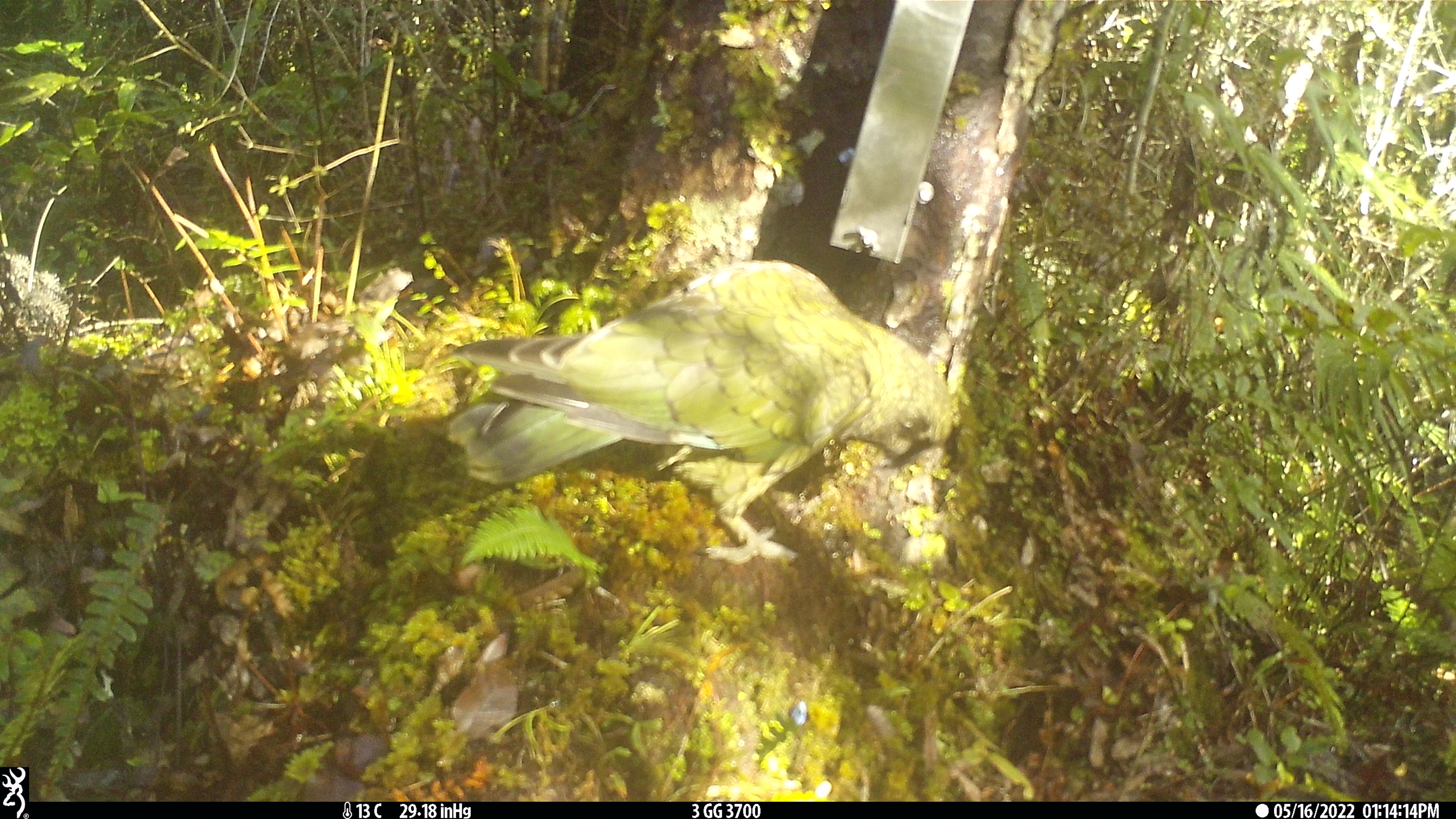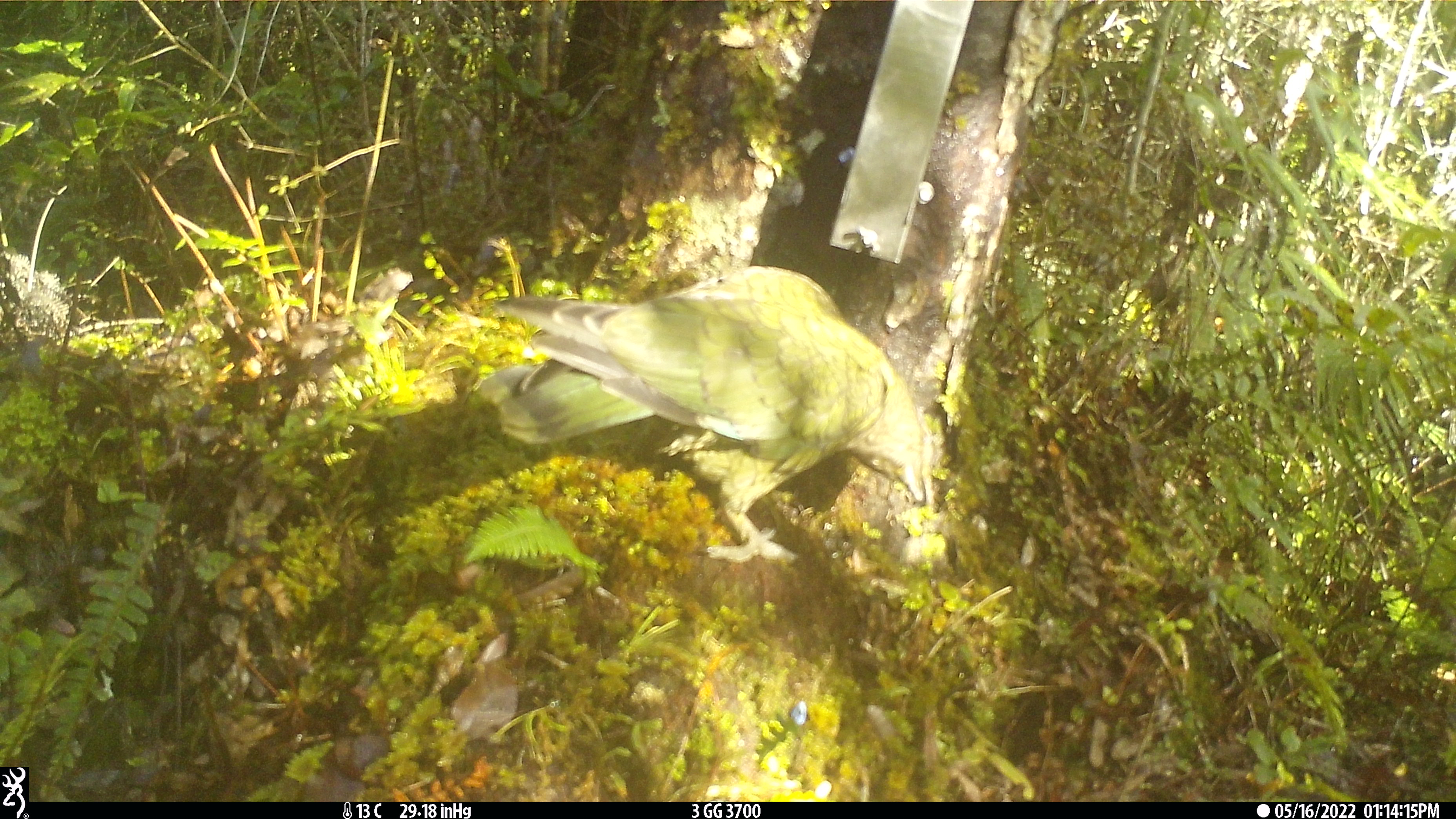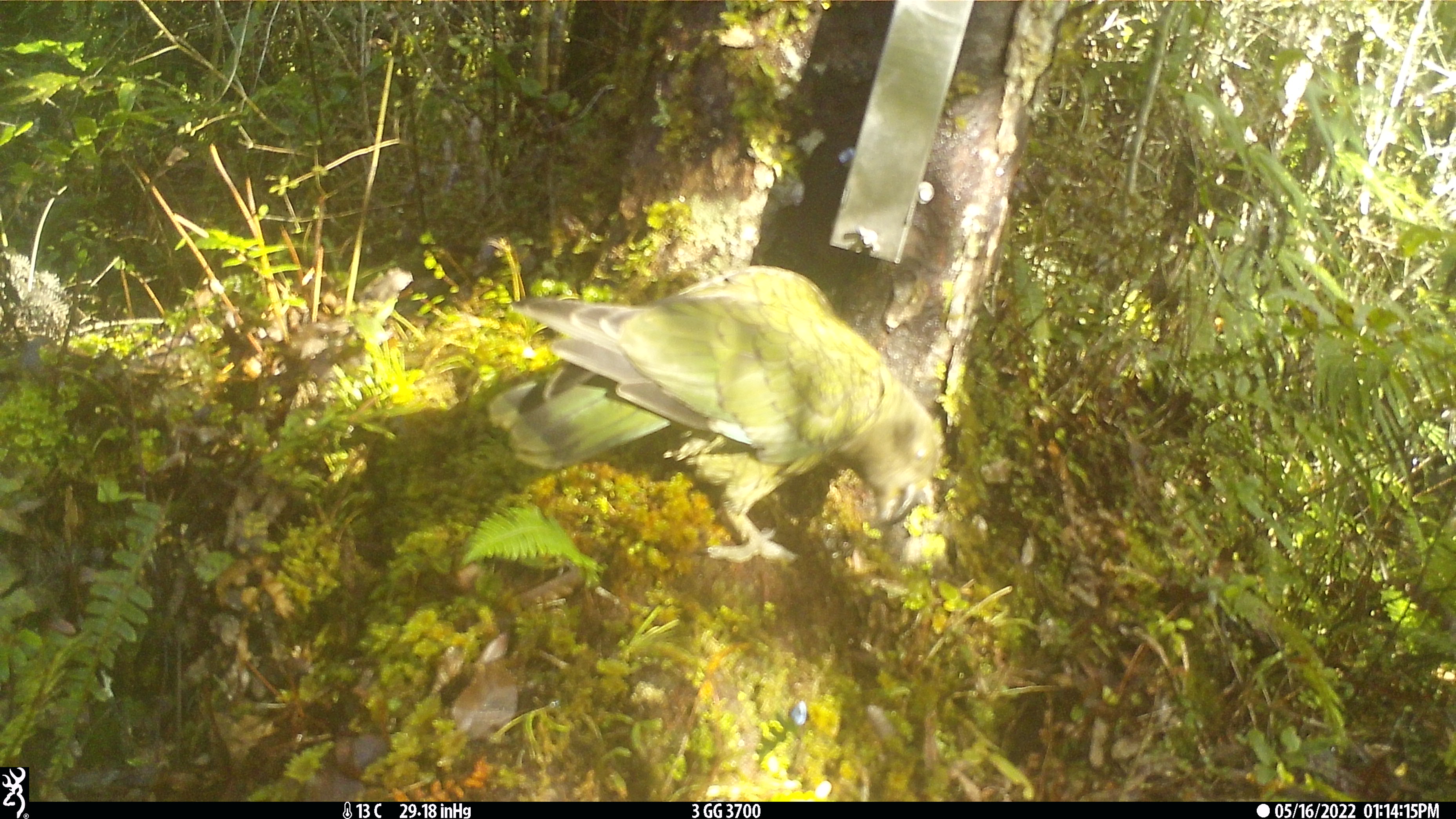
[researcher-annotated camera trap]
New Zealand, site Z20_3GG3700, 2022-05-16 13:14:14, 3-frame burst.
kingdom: Animalia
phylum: Chordata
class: Aves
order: Psittaciformes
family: Strigopidae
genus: Nestor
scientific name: Nestor notabilis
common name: kea